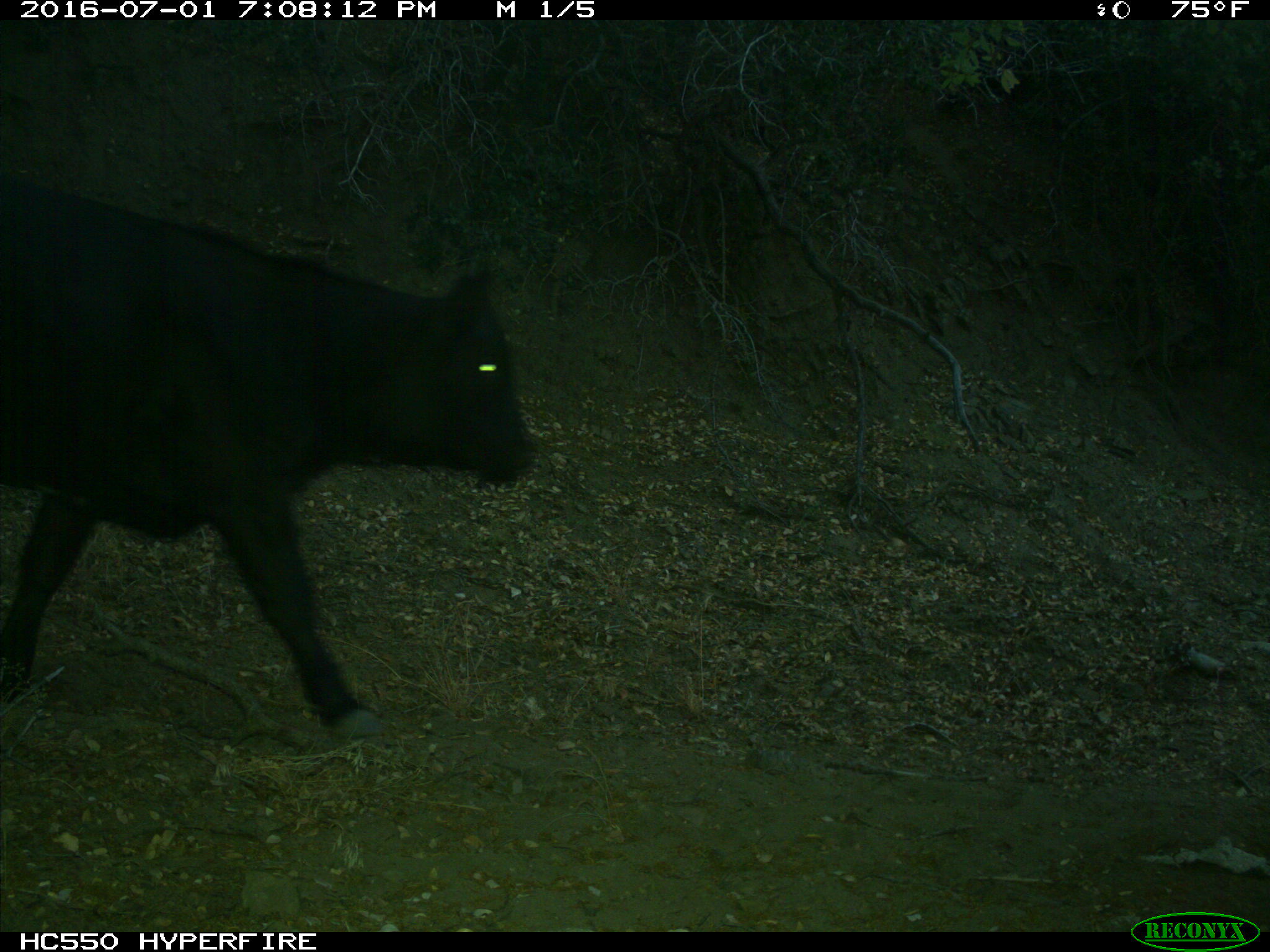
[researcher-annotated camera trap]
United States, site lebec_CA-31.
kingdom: Animalia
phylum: Chordata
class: Mammalia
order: Artiodactyla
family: Bovidae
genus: Bos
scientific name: Bos taurus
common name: domestic cow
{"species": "Bos taurus (domestic cow)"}